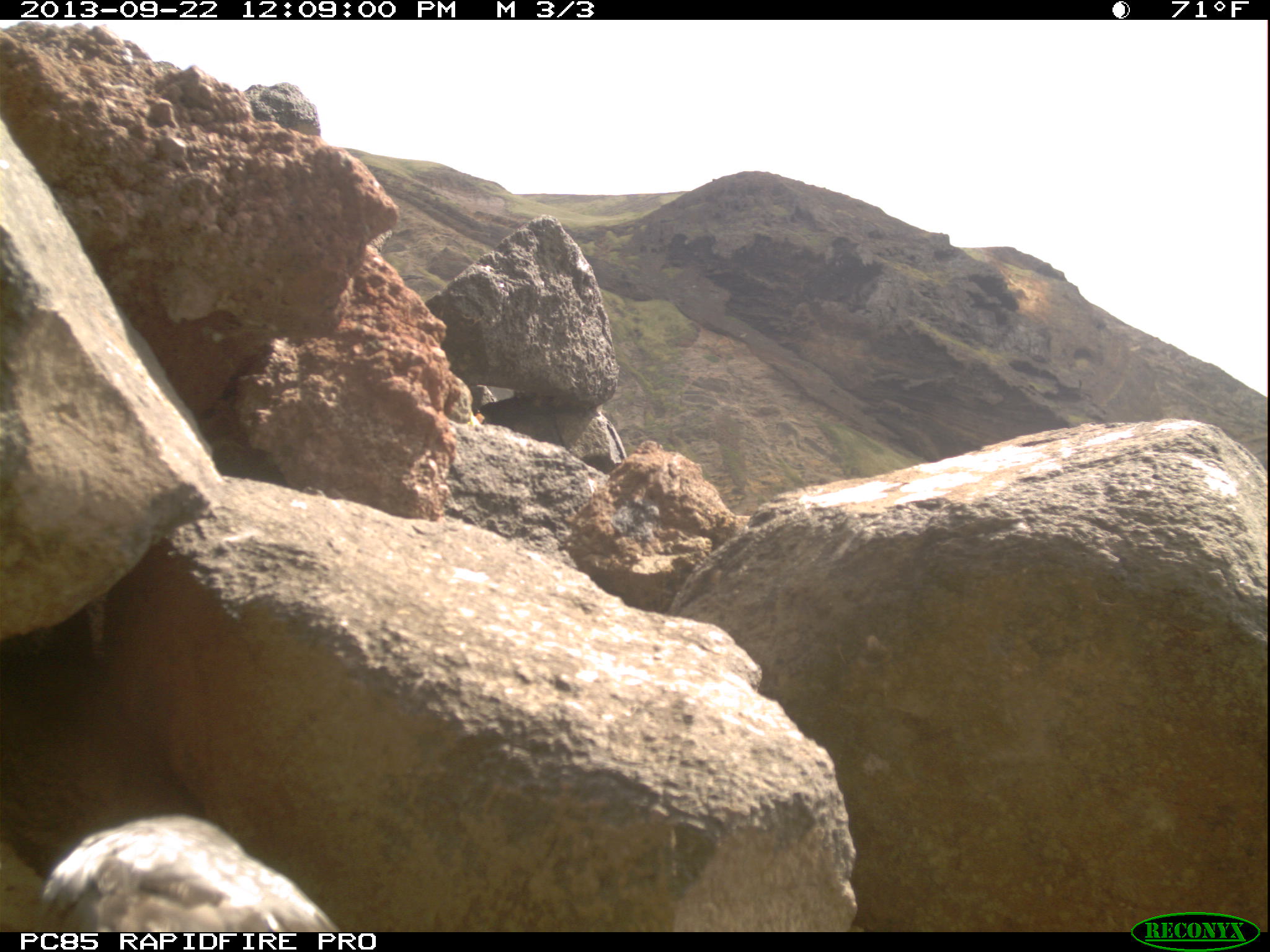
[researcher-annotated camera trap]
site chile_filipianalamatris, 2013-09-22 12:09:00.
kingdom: Animalia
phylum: Chordata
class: Aves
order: Procellariiformes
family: Procellariidae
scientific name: Procellariidae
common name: petrel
Petrel (Procellariidae).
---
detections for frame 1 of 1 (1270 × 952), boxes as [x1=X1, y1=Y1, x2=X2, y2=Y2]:
petrel: [x1=9, y1=813, x2=338, y2=933]